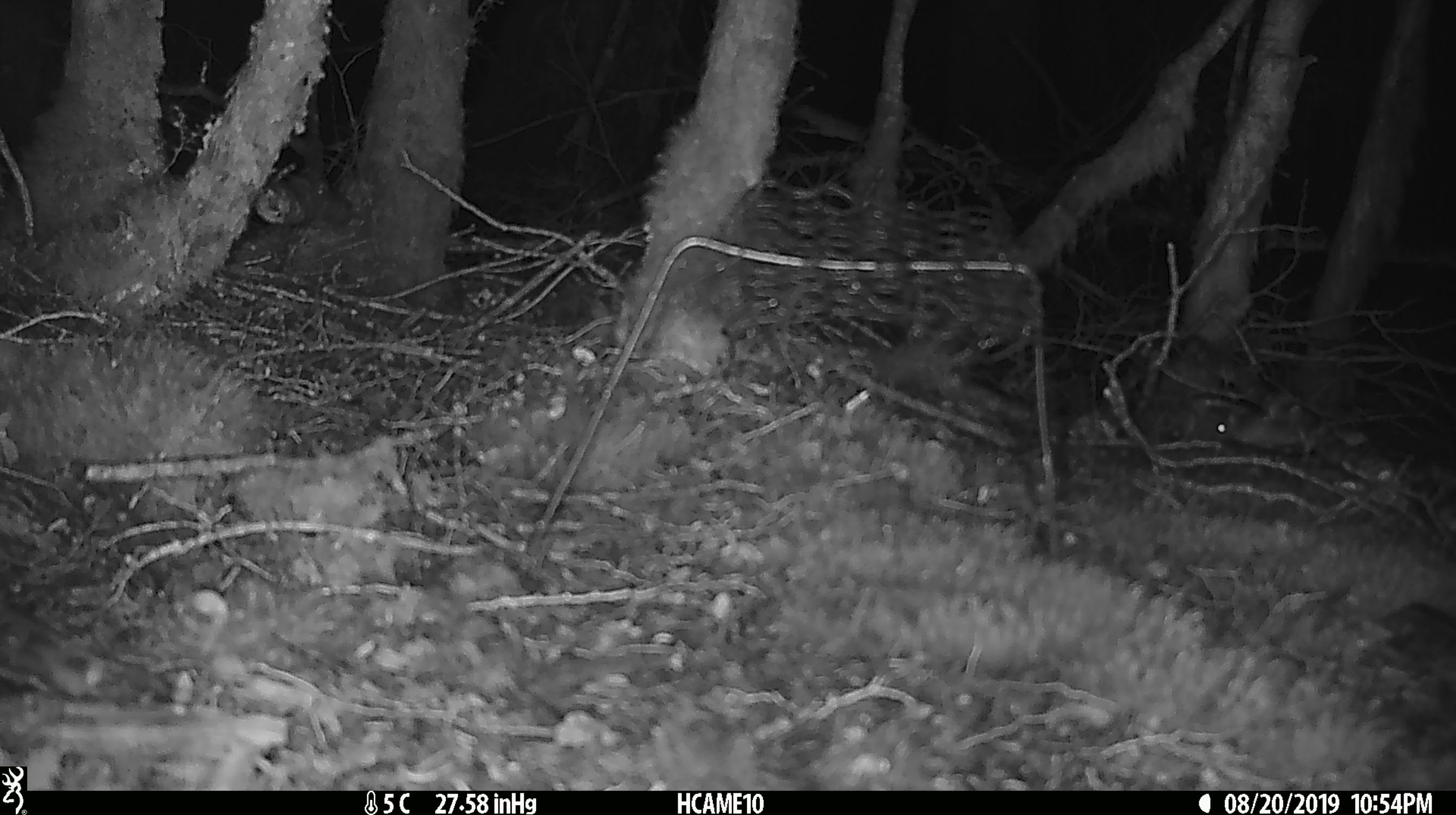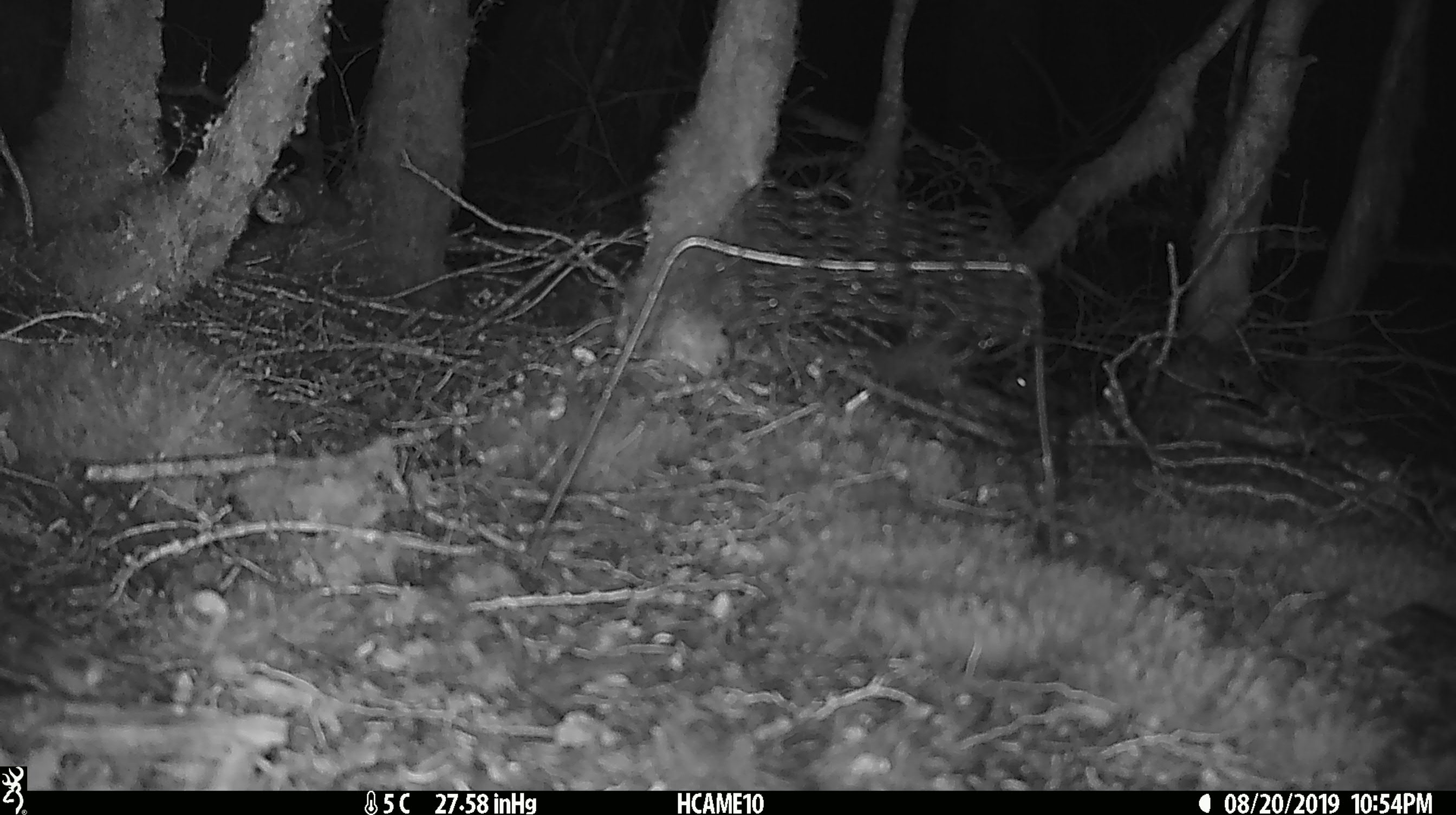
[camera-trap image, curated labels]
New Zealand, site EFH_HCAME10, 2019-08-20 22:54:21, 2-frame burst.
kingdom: Animalia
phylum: Chordata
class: Mammalia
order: Rodentia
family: Muridae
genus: Mus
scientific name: Mus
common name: mouse